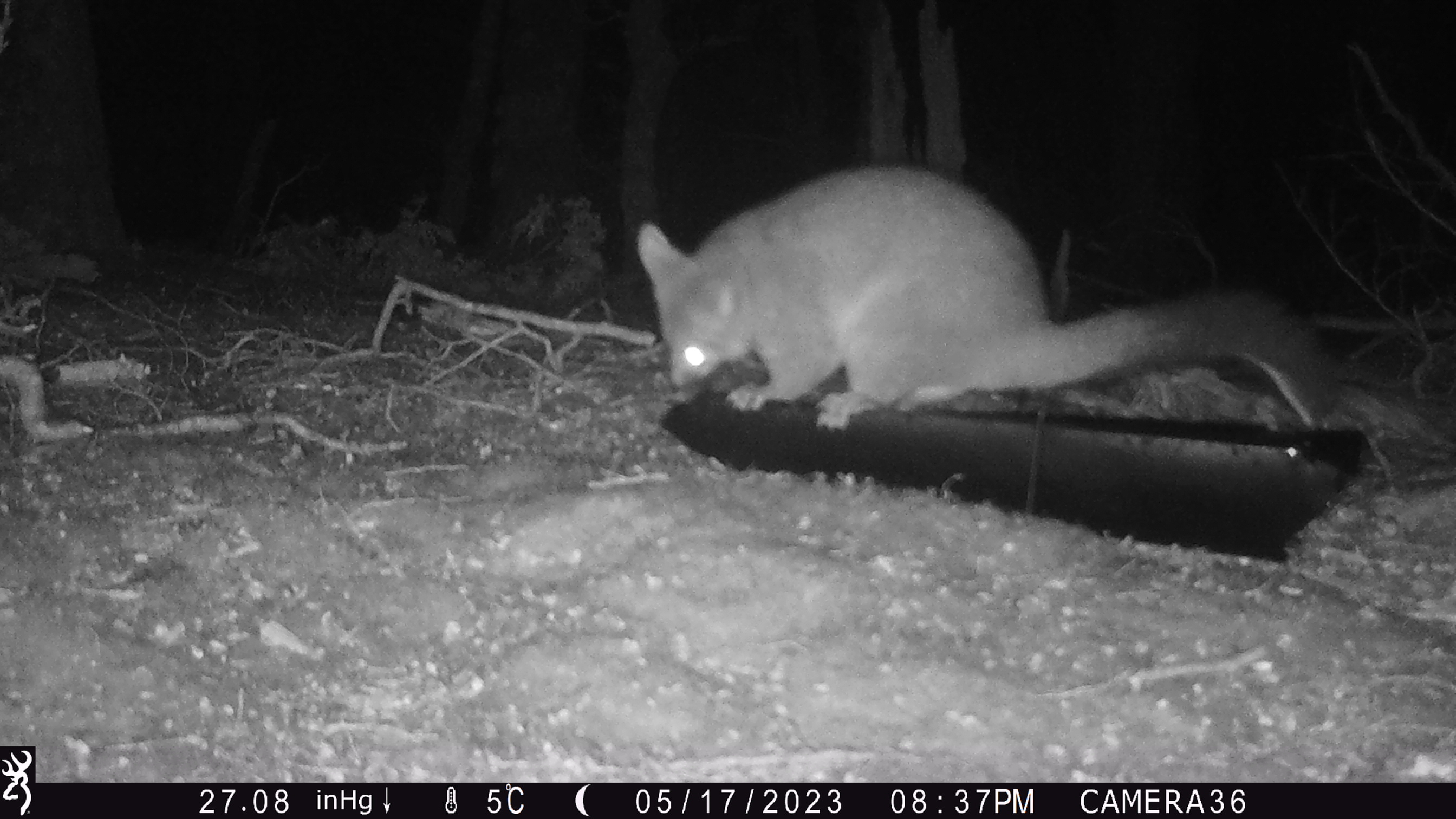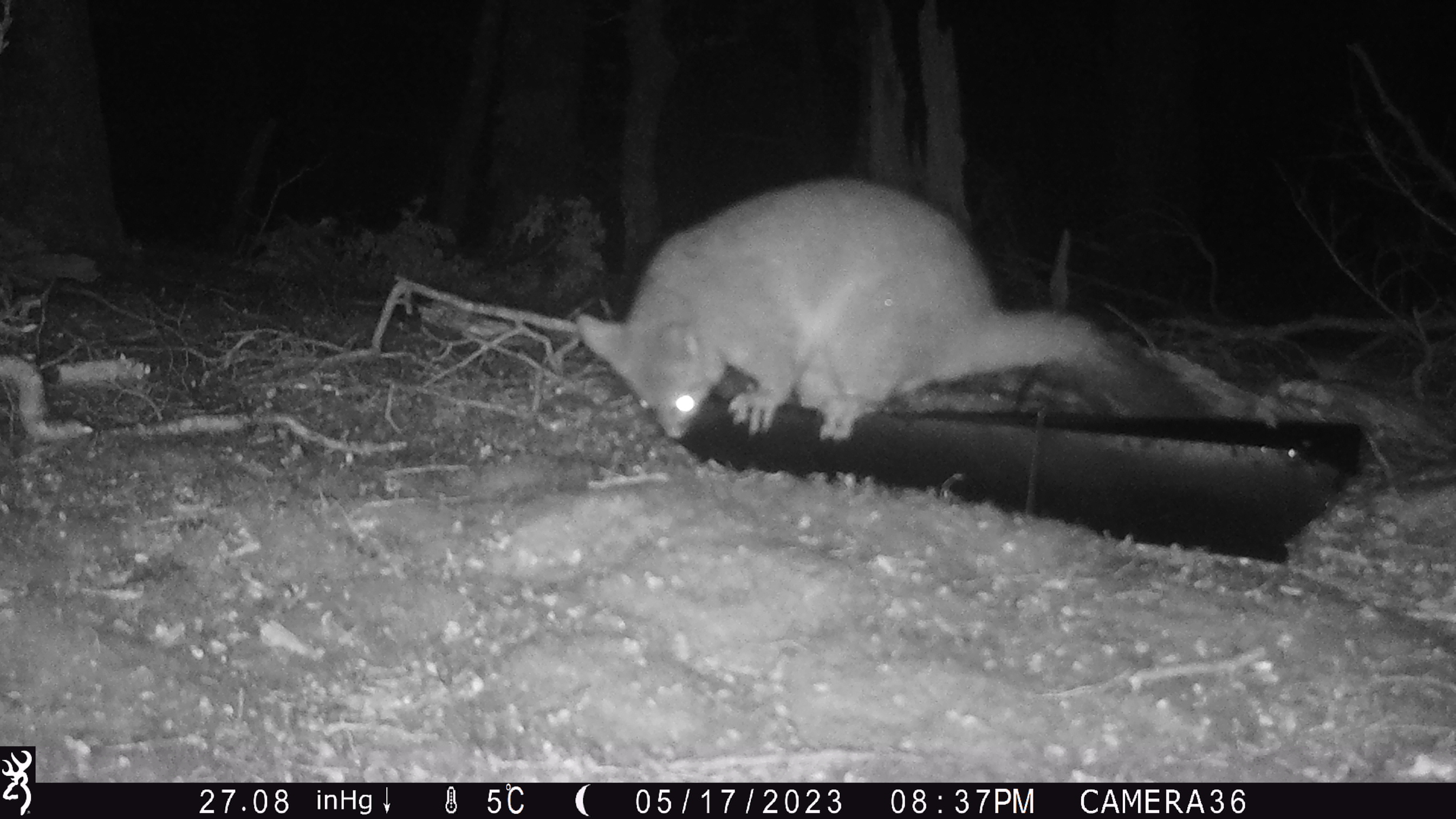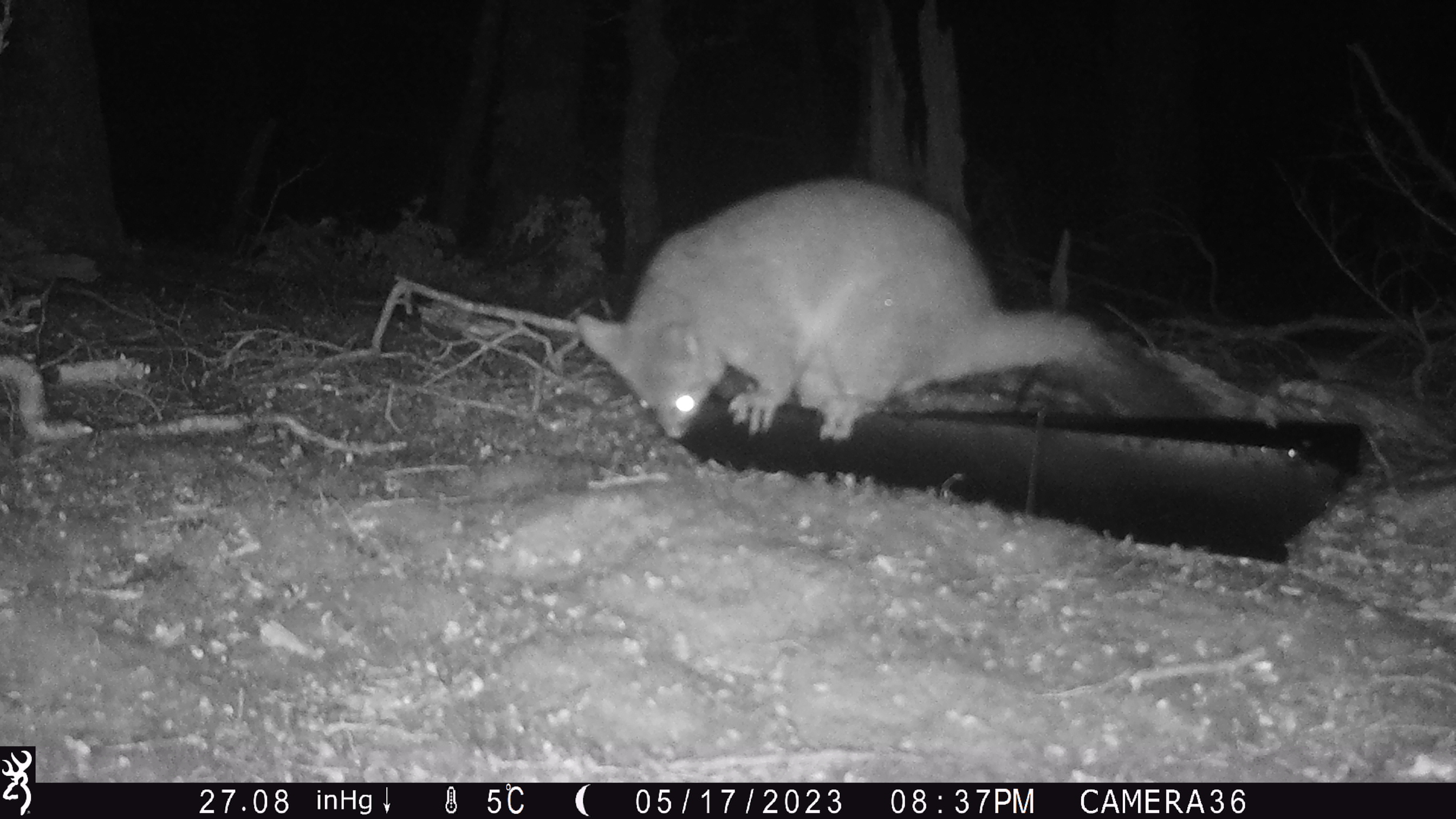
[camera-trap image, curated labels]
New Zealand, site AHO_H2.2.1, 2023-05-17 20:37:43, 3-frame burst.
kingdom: Animalia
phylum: Chordata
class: Mammalia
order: Carnivora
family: Mustelidae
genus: Mustela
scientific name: Mustela erminea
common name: stoat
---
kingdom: Animalia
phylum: Chordata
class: Mammalia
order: Diprotodontia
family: Phalangeridae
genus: Trichosurus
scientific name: Trichosurus vulpecula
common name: common brushtail possum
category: possum